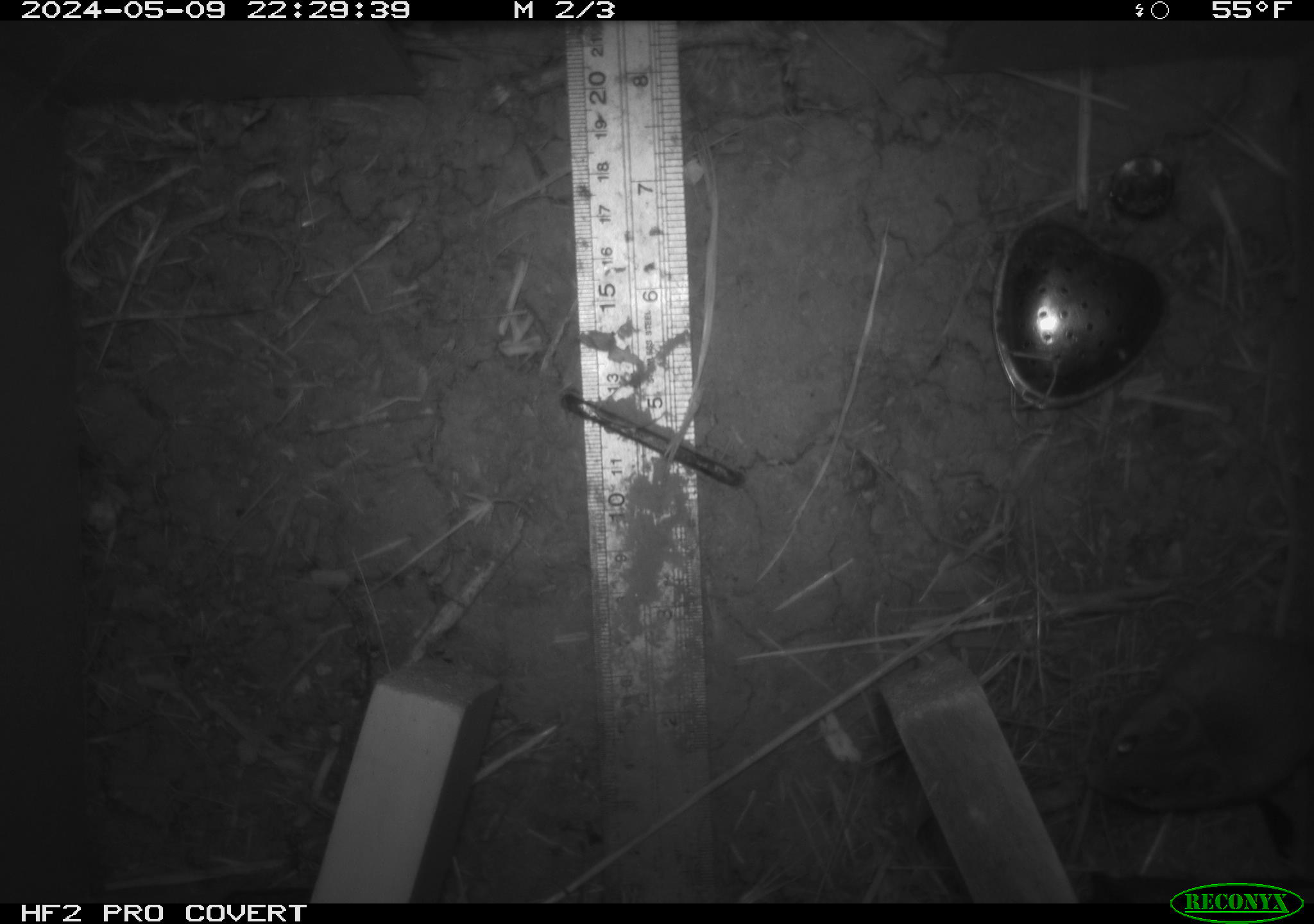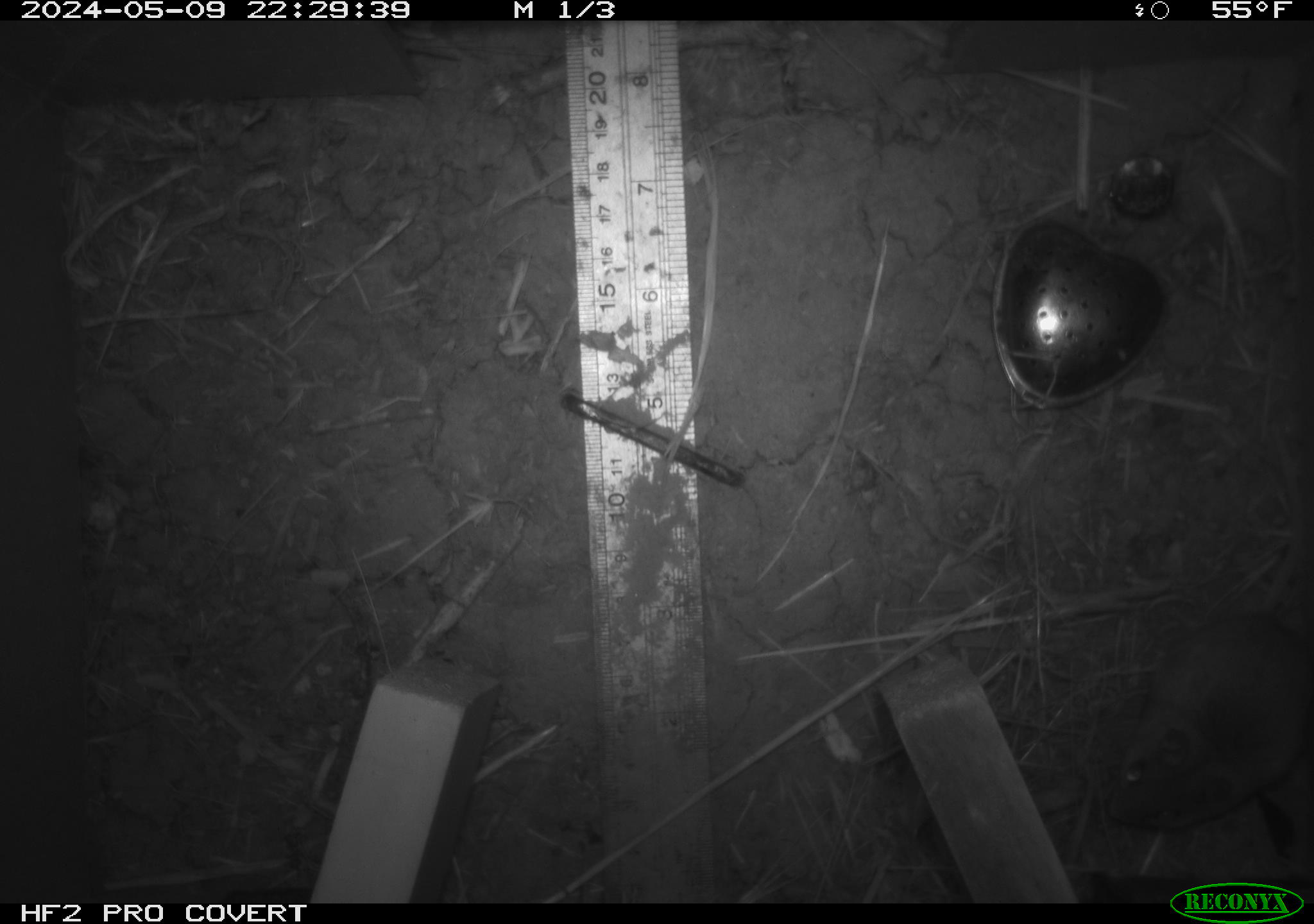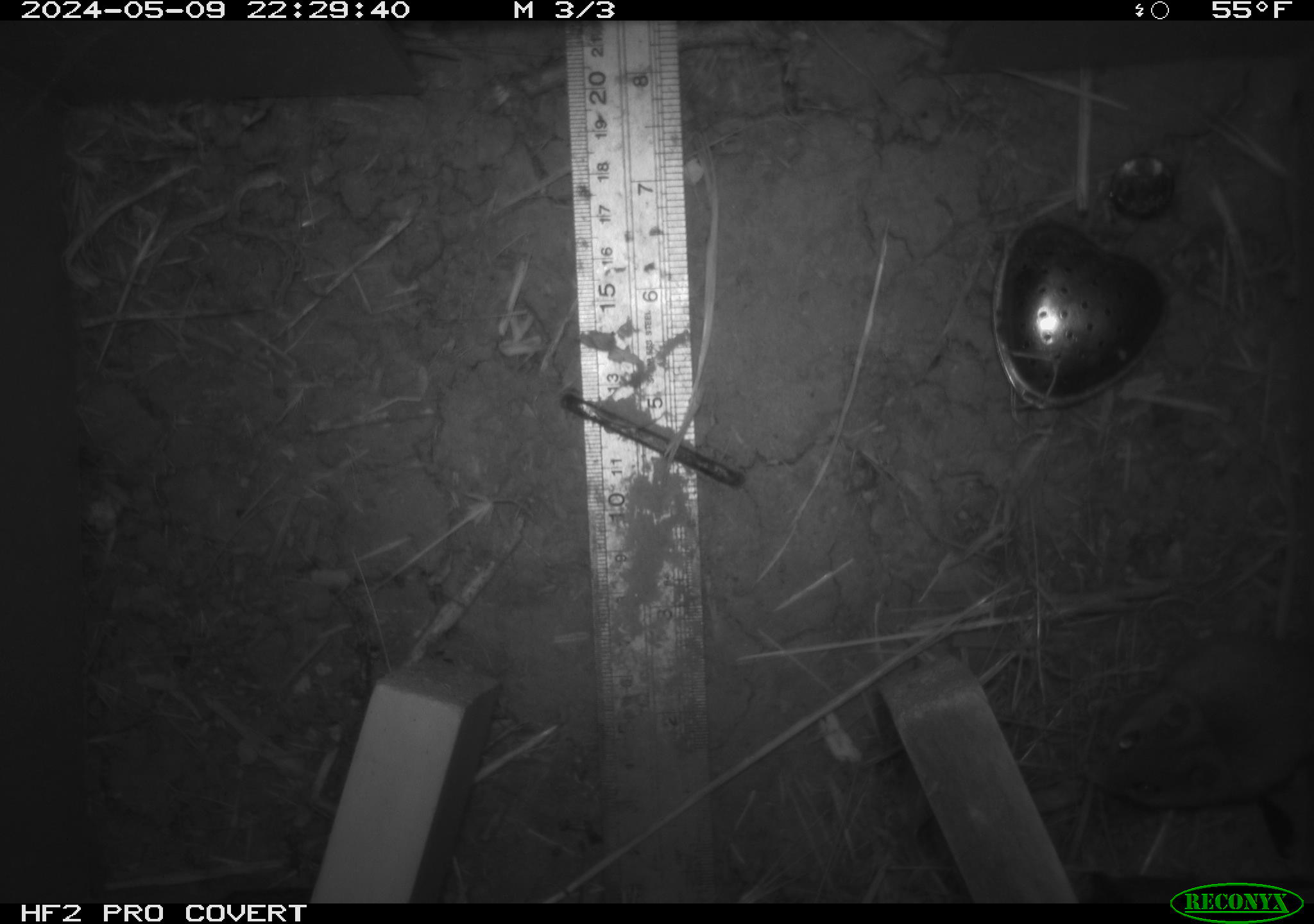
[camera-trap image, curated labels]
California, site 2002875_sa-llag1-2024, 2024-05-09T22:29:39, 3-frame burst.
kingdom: Animalia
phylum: Chordata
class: Mammalia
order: Rodentia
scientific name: Rodentia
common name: mouse species